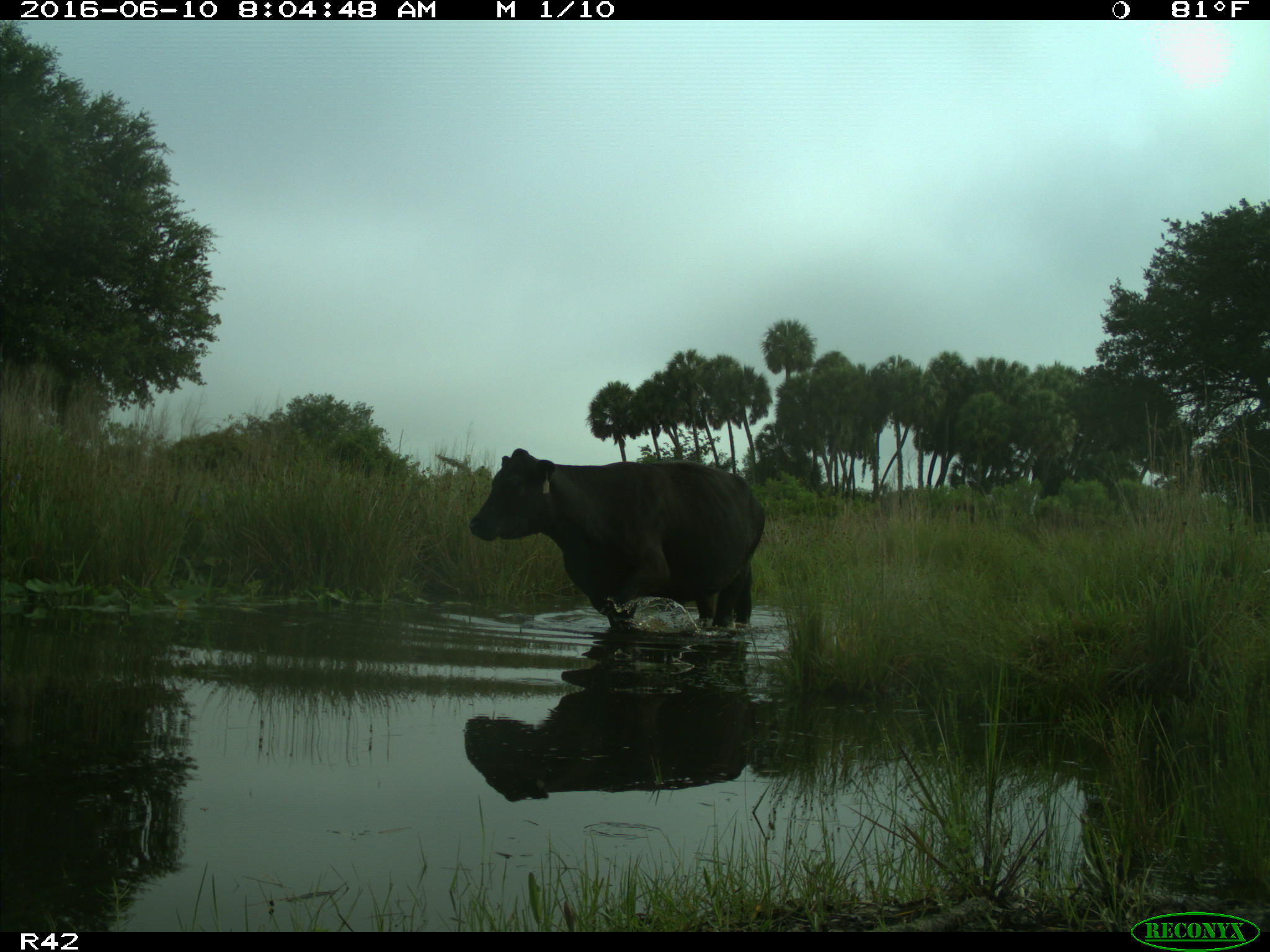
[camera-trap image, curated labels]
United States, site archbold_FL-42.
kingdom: Animalia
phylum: Chordata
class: Mammalia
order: Artiodactyla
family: Bovidae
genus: Bos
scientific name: Bos taurus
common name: domestic cow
Bos taurus (domestic cow).